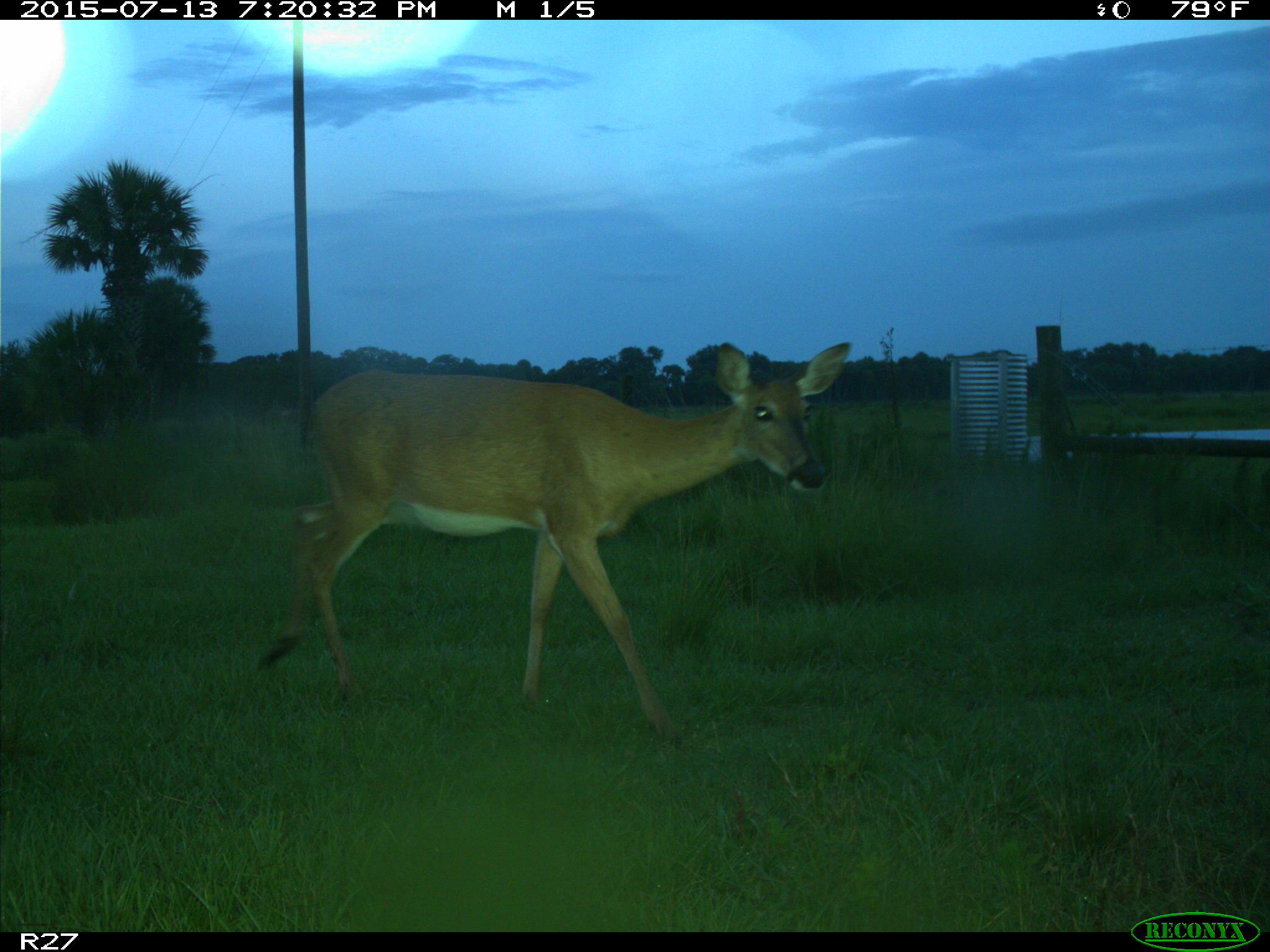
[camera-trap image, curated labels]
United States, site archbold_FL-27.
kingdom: Animalia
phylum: Chordata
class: Mammalia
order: Artiodactyla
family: Cervidae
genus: Odocoileus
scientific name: Odocoileus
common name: deer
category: unidentified deer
Unidentified deer (deer) (Odocoileus).